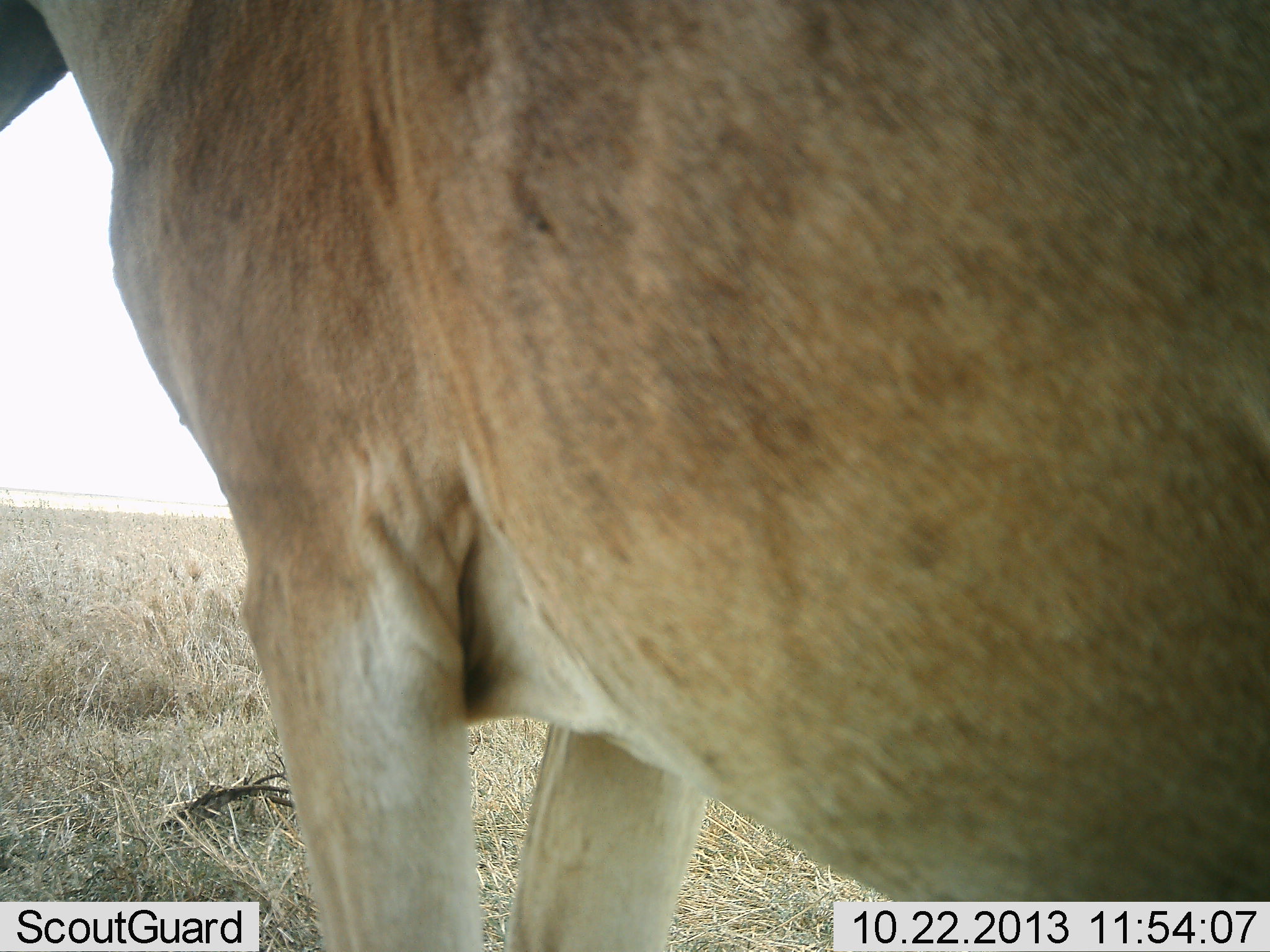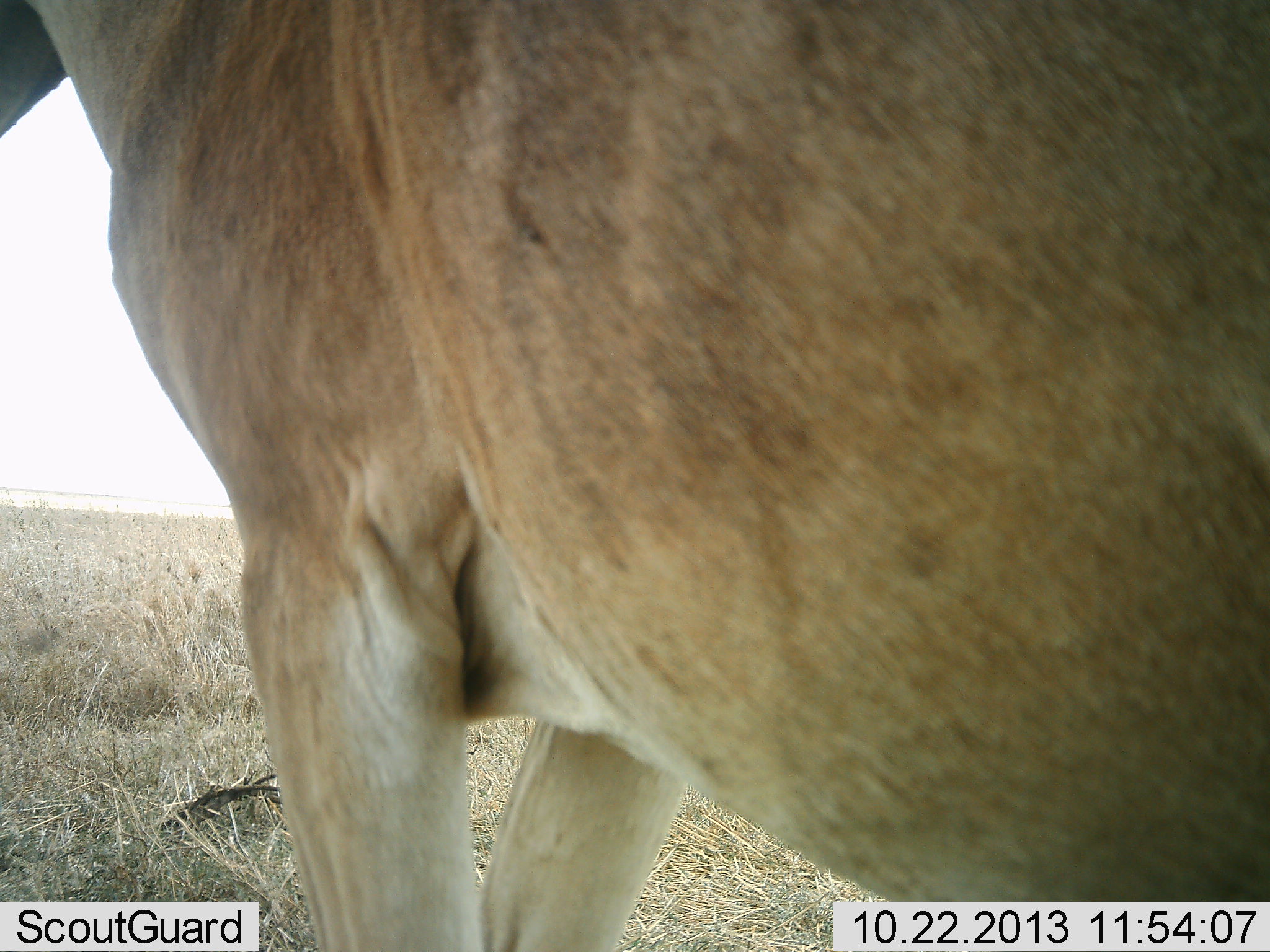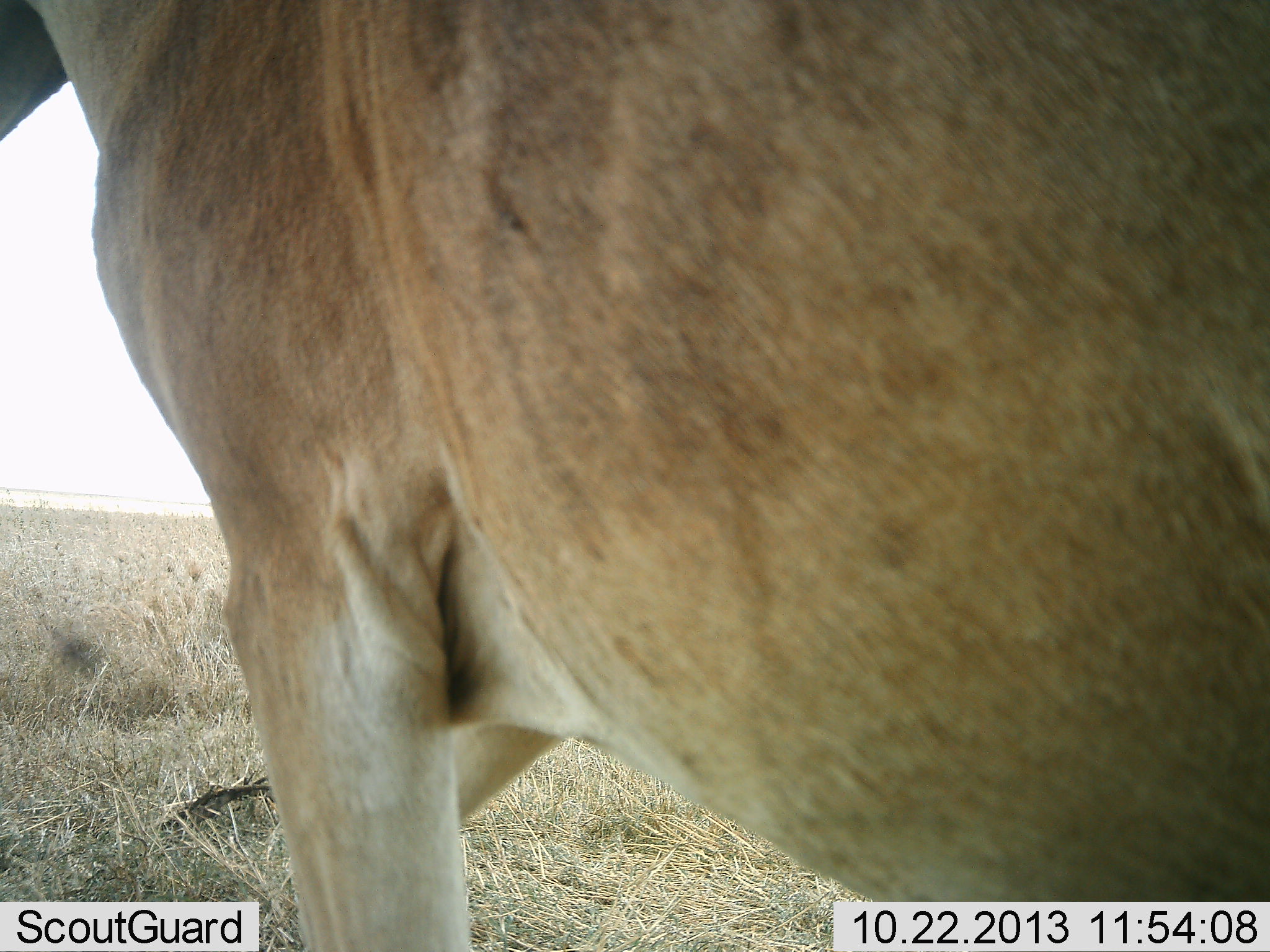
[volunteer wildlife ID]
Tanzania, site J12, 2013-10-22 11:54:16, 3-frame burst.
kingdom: Animalia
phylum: Chordata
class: Mammalia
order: Artiodactyla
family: Bovidae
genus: Alcelaphus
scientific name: Alcelaphus buselaphus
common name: hartebeest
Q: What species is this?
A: Hartebeest (Alcelaphus buselaphus).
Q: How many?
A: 1.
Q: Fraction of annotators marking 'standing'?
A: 100%.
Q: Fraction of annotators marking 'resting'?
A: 0%.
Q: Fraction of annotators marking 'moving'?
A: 0%.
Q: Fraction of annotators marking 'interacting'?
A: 0%.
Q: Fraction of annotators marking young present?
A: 0%.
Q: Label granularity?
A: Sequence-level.